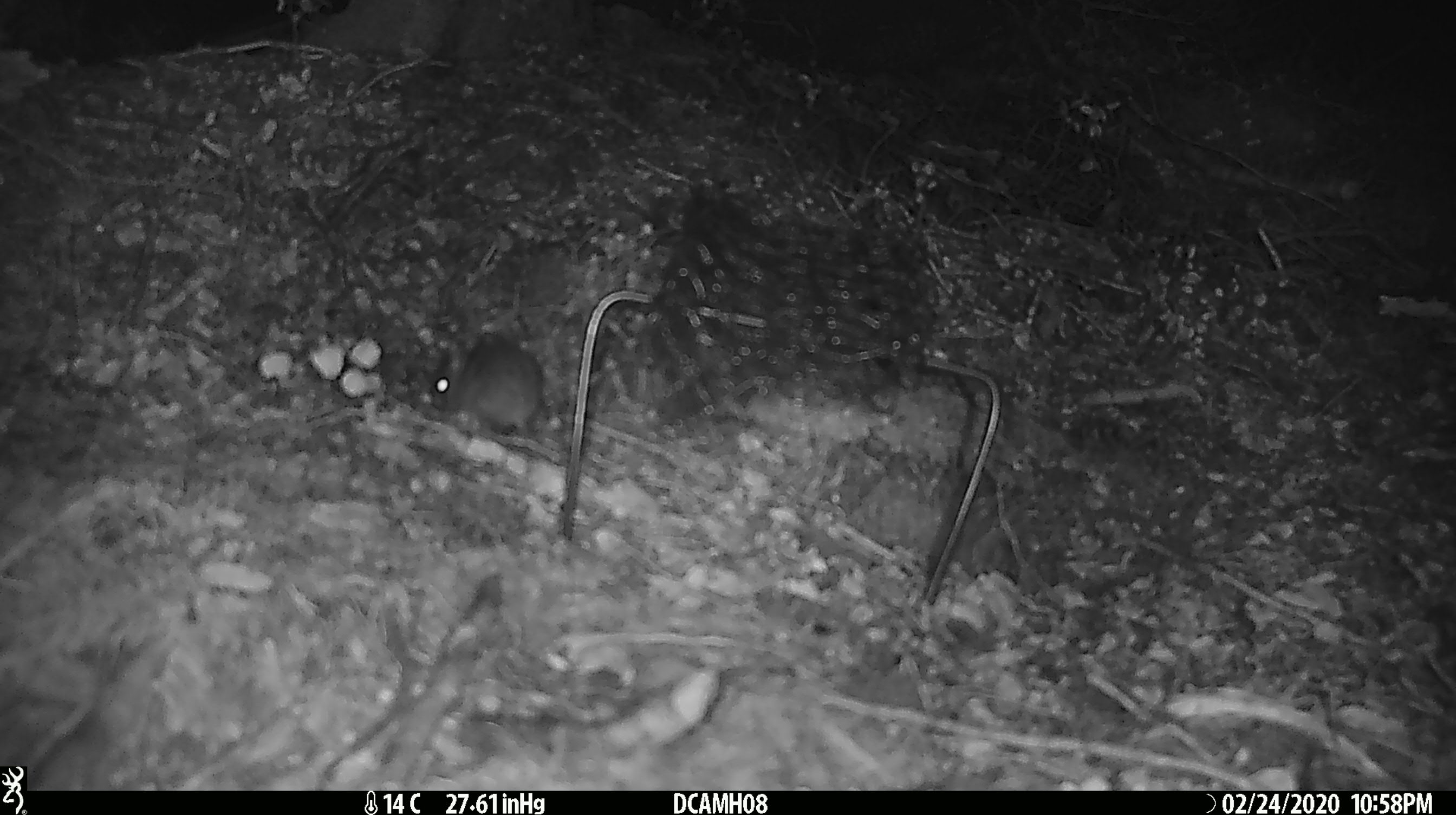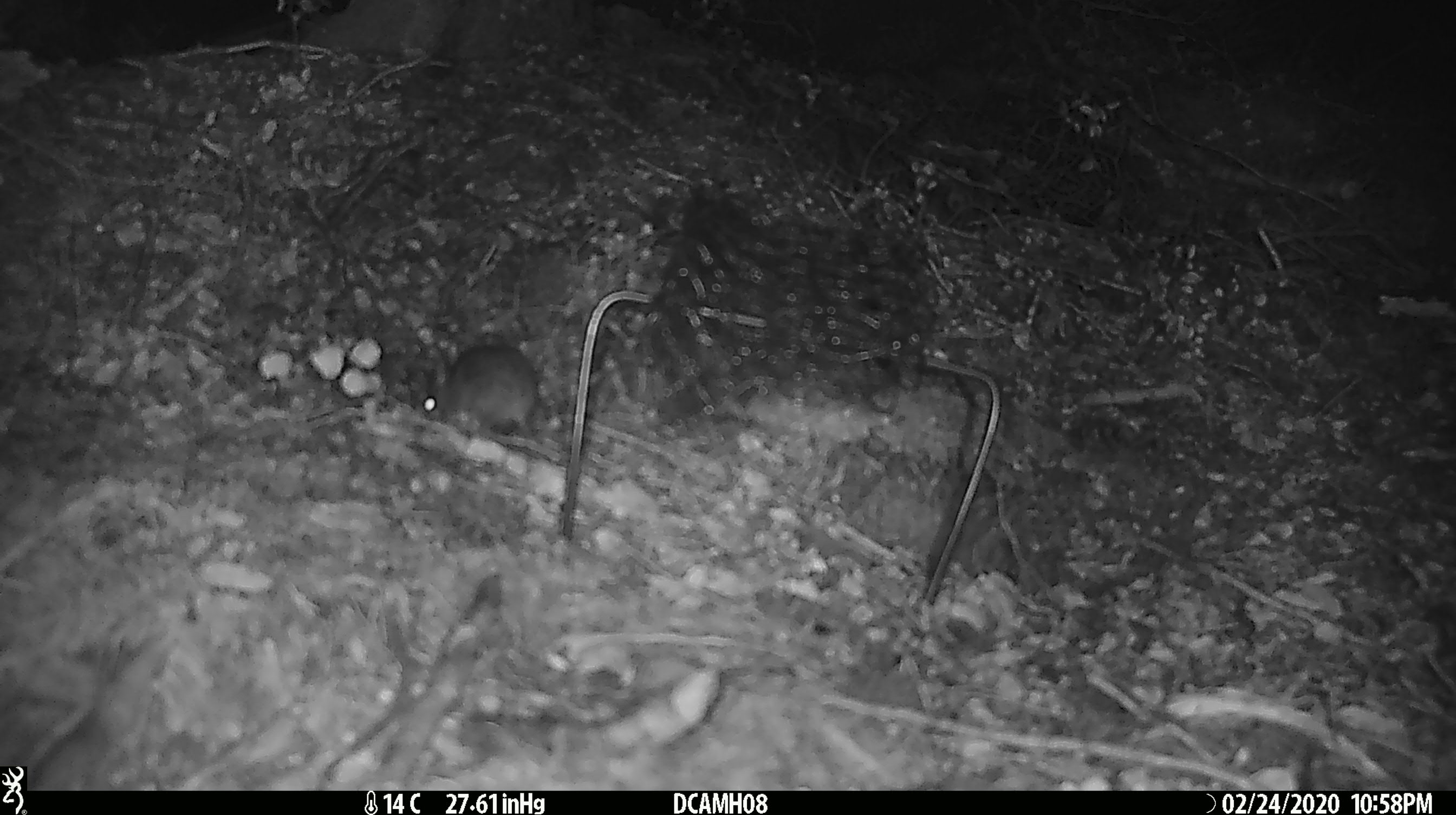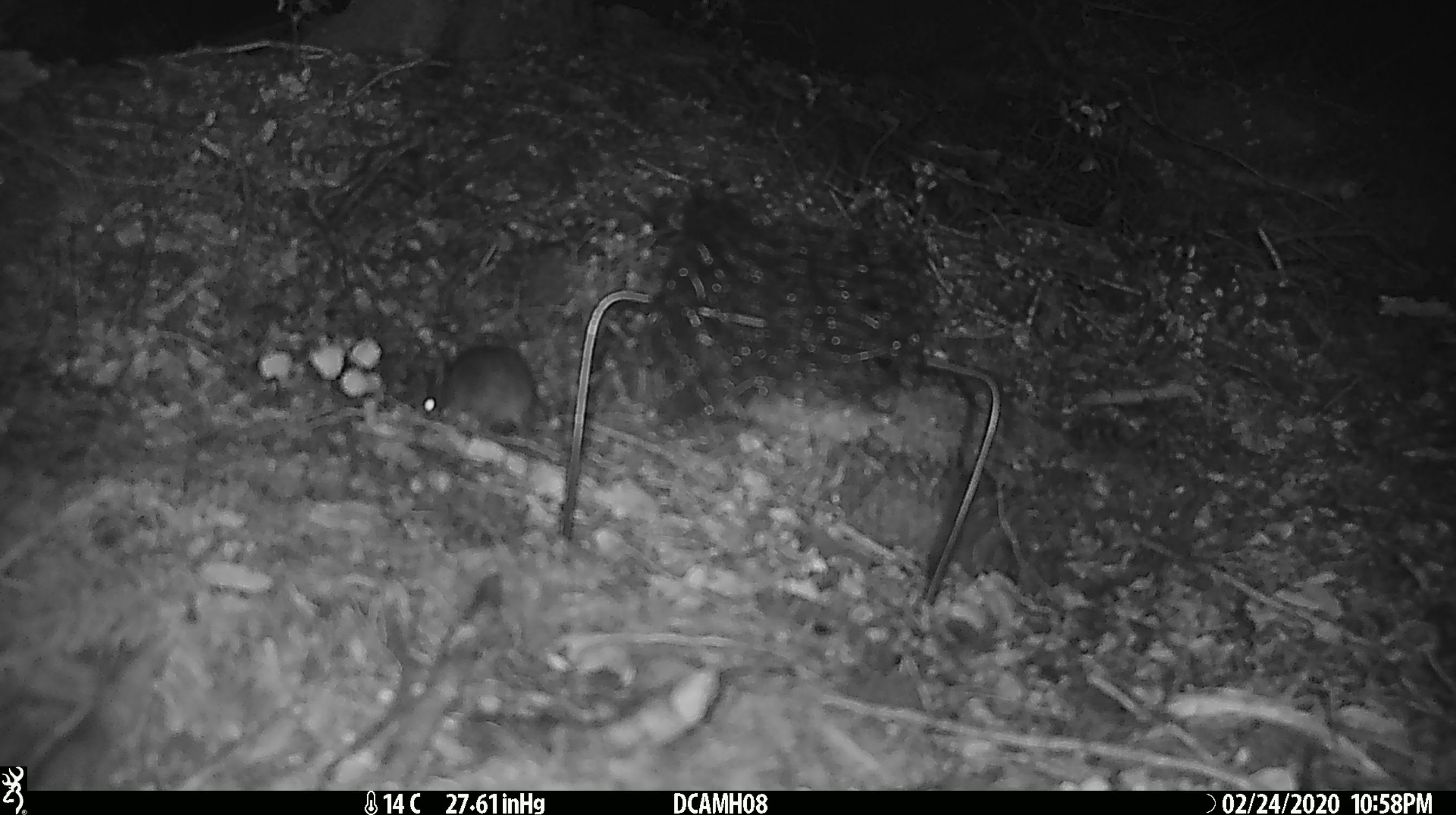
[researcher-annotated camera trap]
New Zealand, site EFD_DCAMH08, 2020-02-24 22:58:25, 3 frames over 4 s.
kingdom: Animalia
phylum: Chordata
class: Mammalia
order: Rodentia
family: Muridae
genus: Mus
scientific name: Mus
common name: mouse